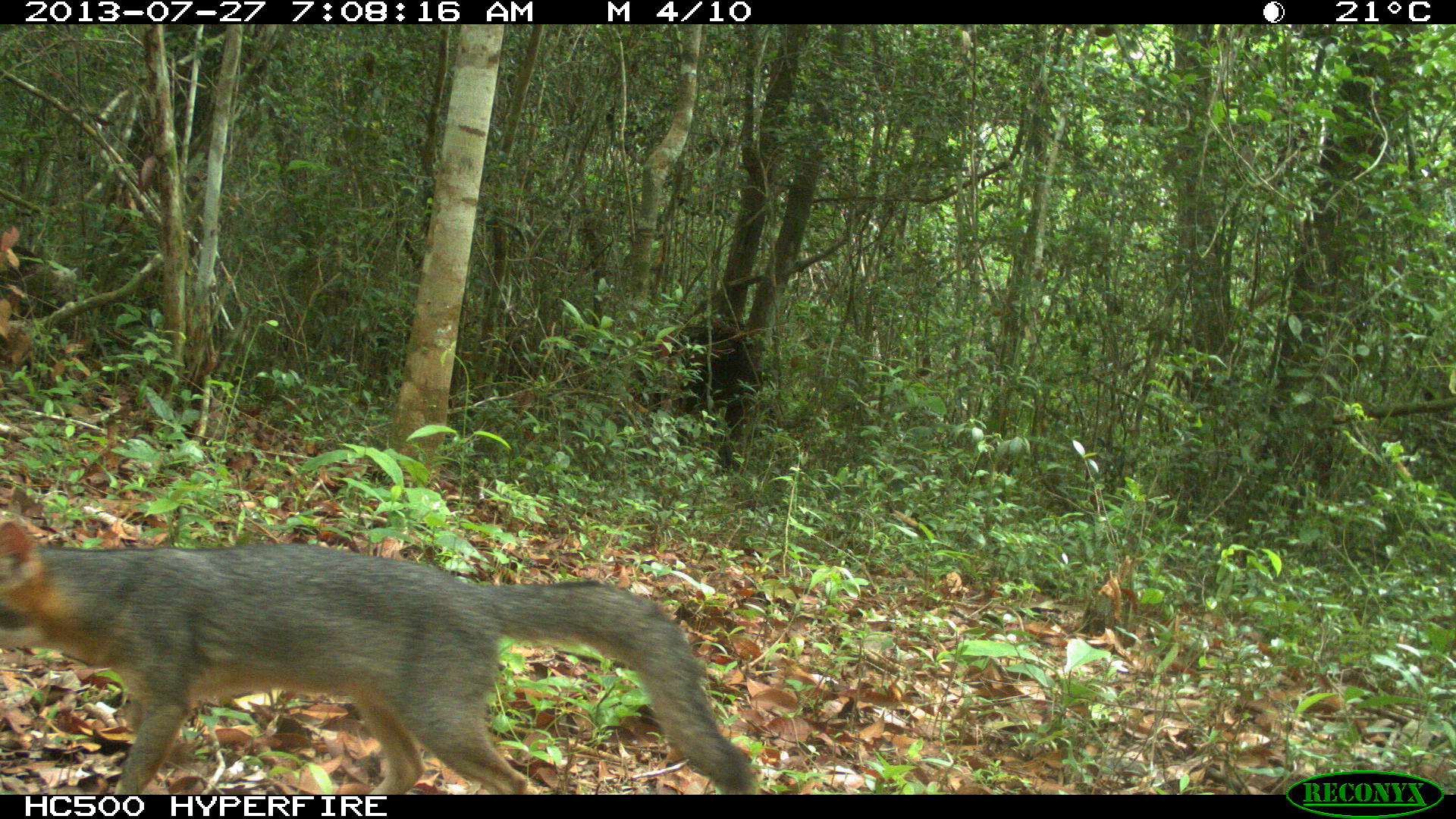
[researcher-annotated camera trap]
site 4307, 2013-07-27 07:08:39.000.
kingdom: Animalia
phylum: Chordata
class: Mammalia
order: Carnivora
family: Canidae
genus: Urocyon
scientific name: Urocyon cinereoargenteus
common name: gray fox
Urocyon cinereoargenteus (gray fox), count 1.